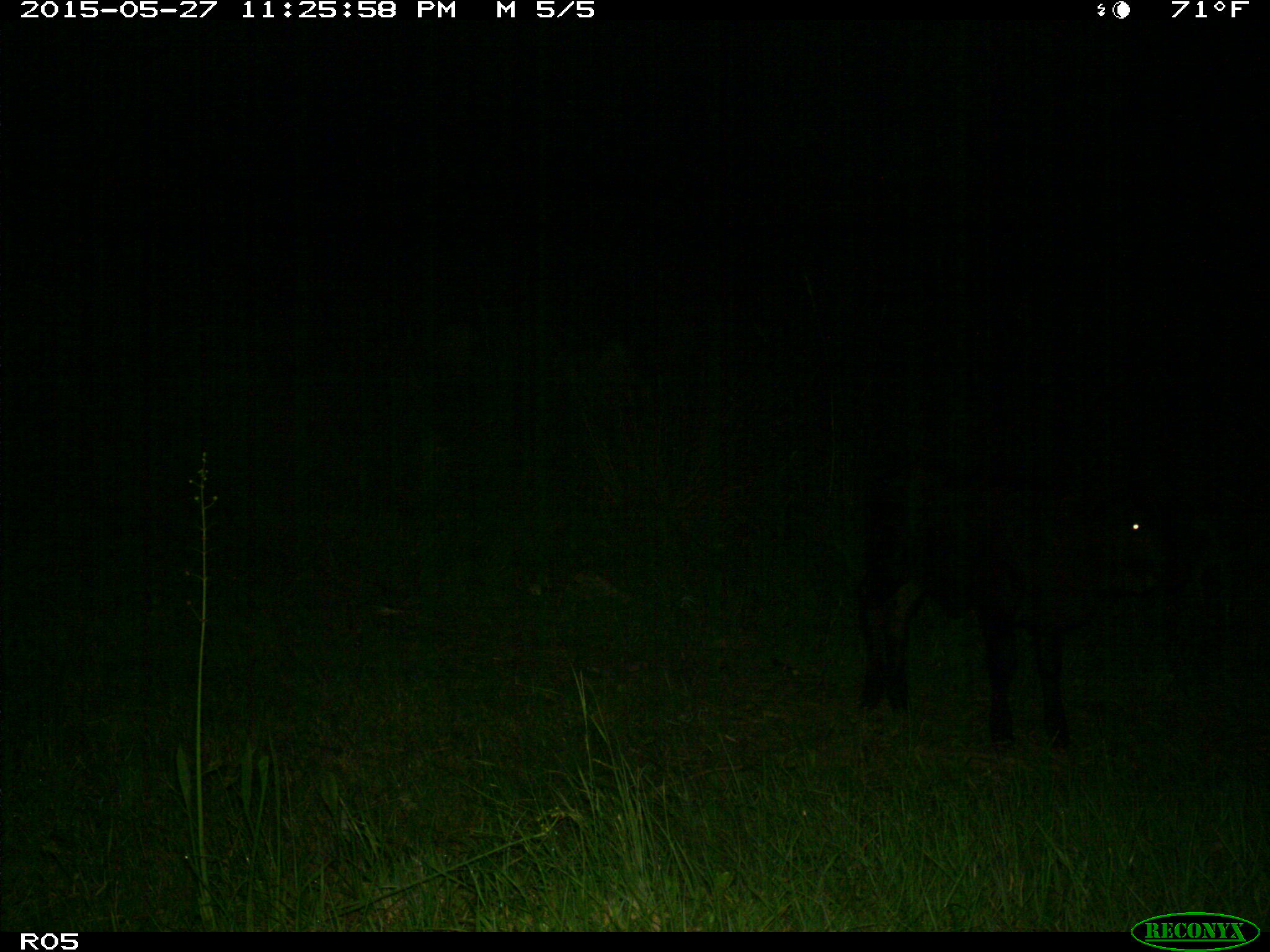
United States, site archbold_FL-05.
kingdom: Animalia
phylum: Chordata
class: Mammalia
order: Artiodactyla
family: Bovidae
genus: Bos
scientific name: Bos taurus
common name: domestic cow